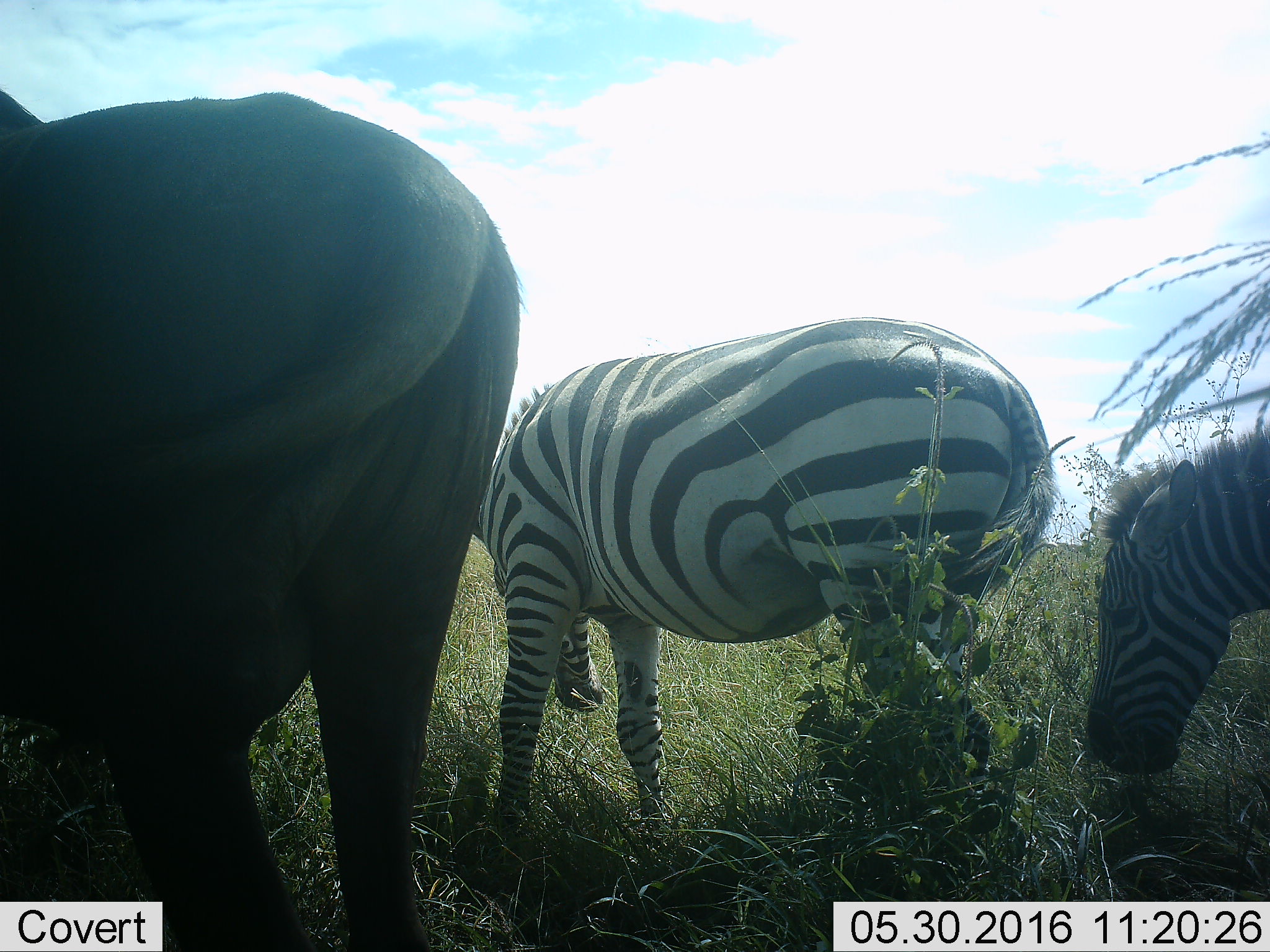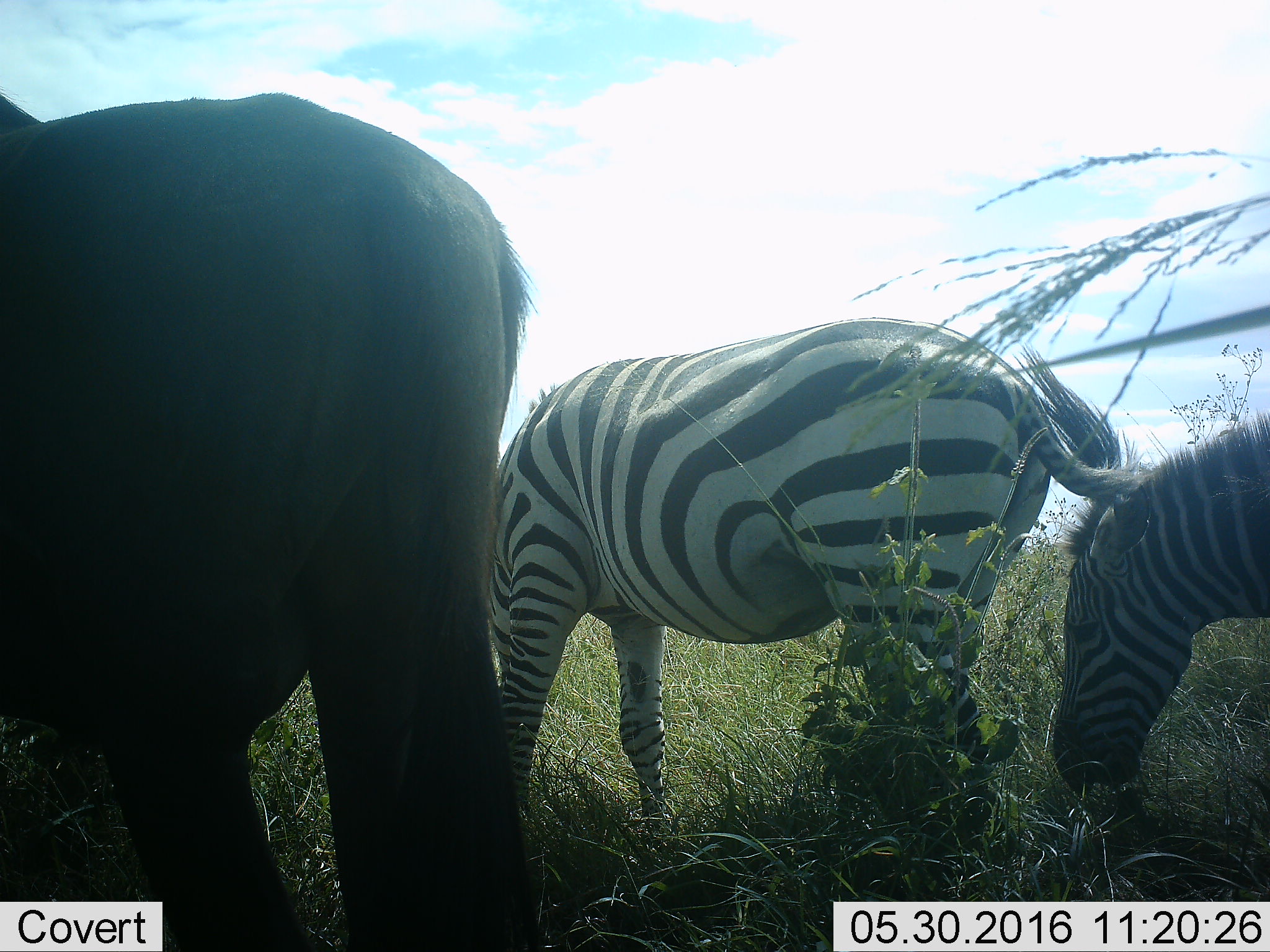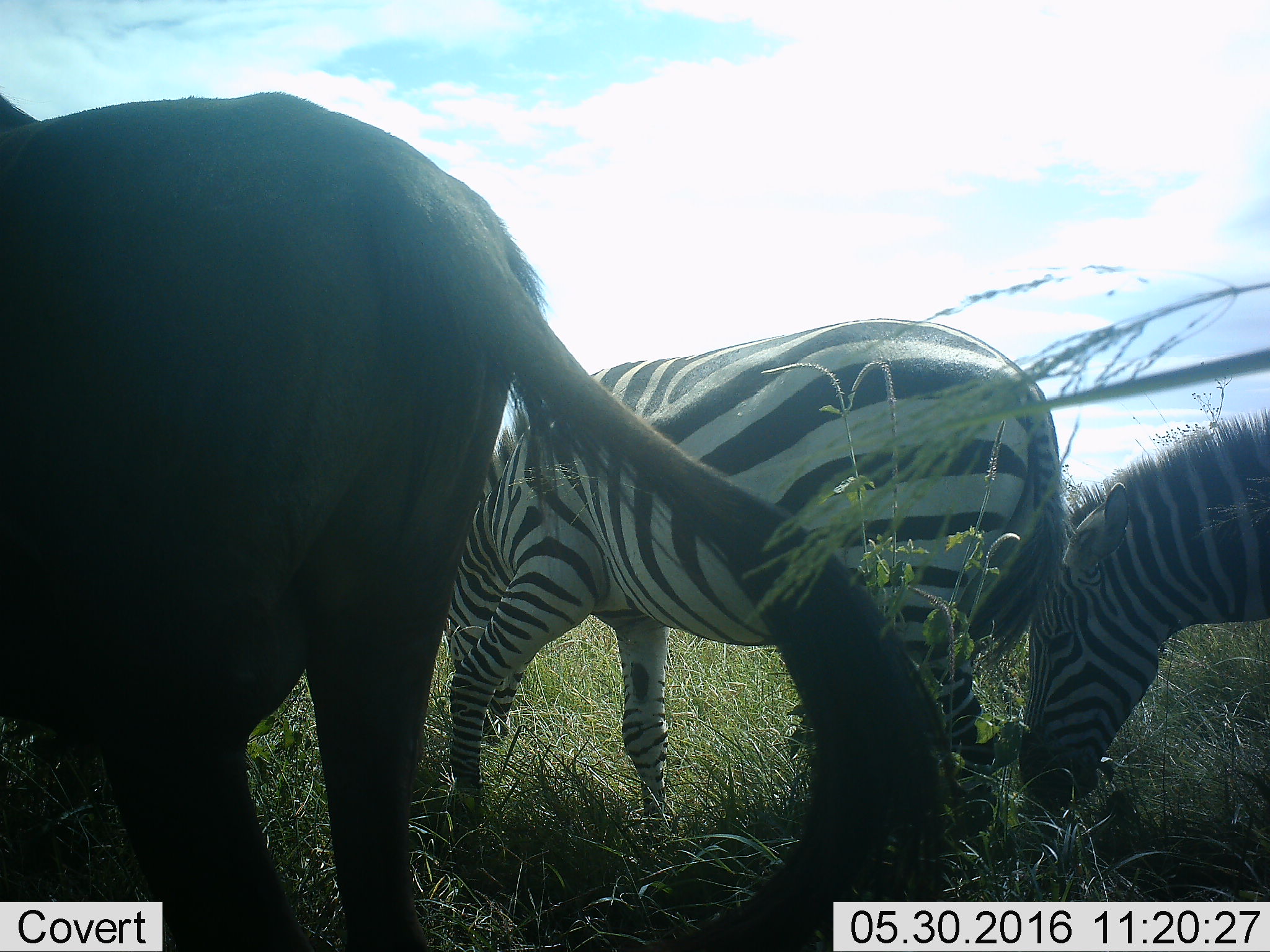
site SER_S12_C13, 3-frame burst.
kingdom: Animalia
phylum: Chordata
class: Mammalia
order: Perissodactyla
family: Equidae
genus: Equus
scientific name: Equus quagga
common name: plains zebra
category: zebraplains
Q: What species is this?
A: Zebraplains (plains zebra) (Equus quagga).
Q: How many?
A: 2.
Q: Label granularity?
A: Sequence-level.